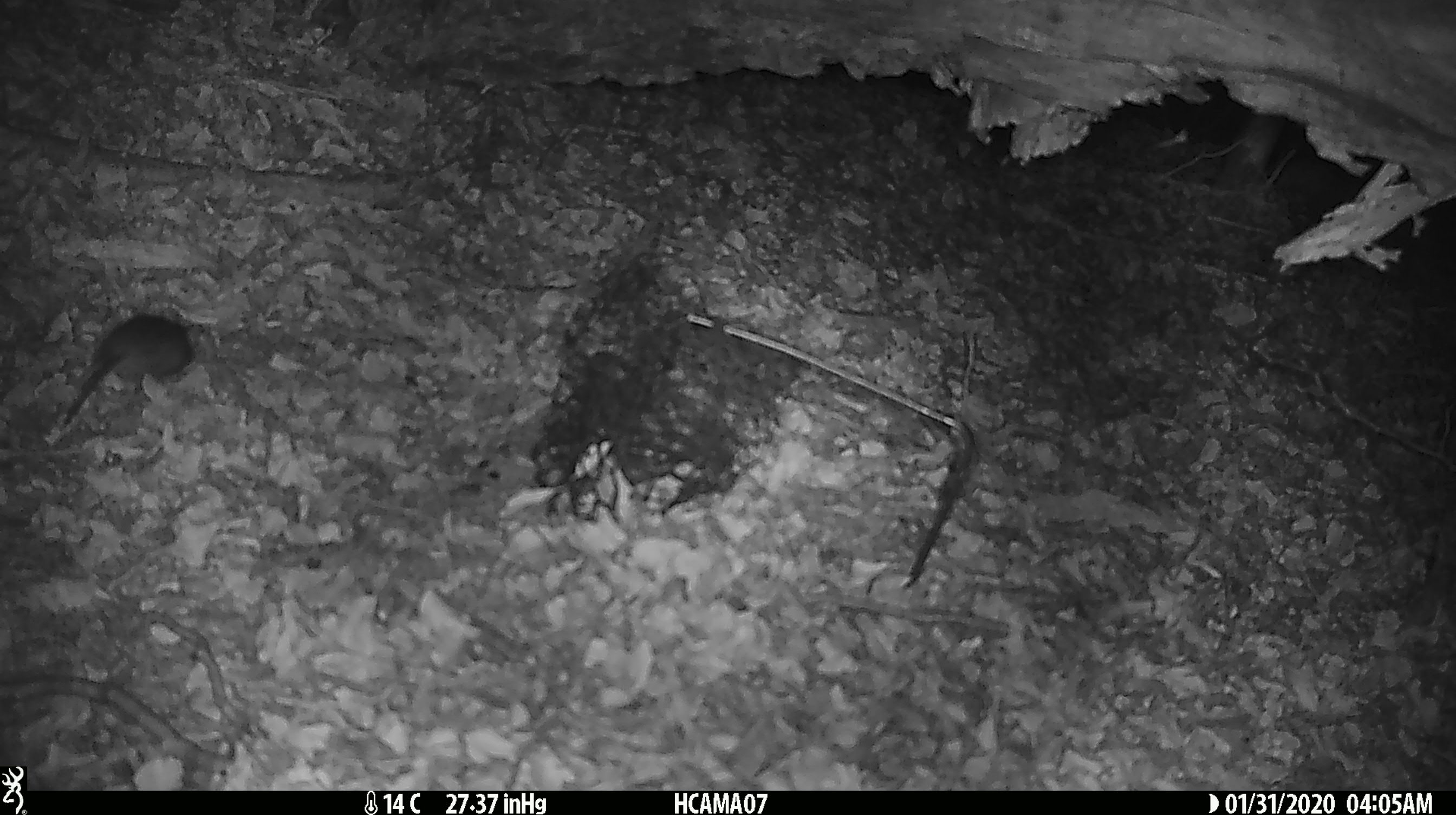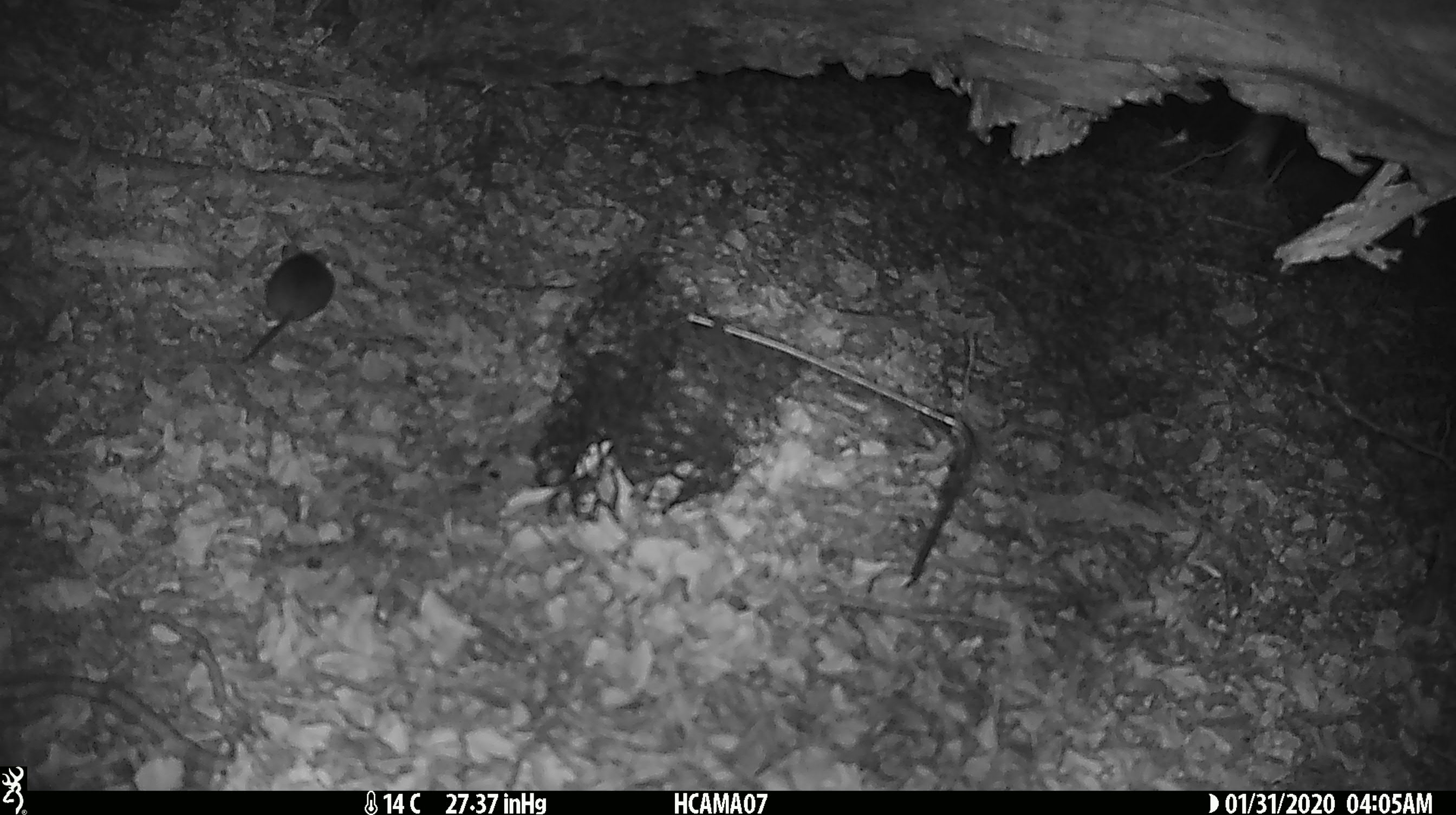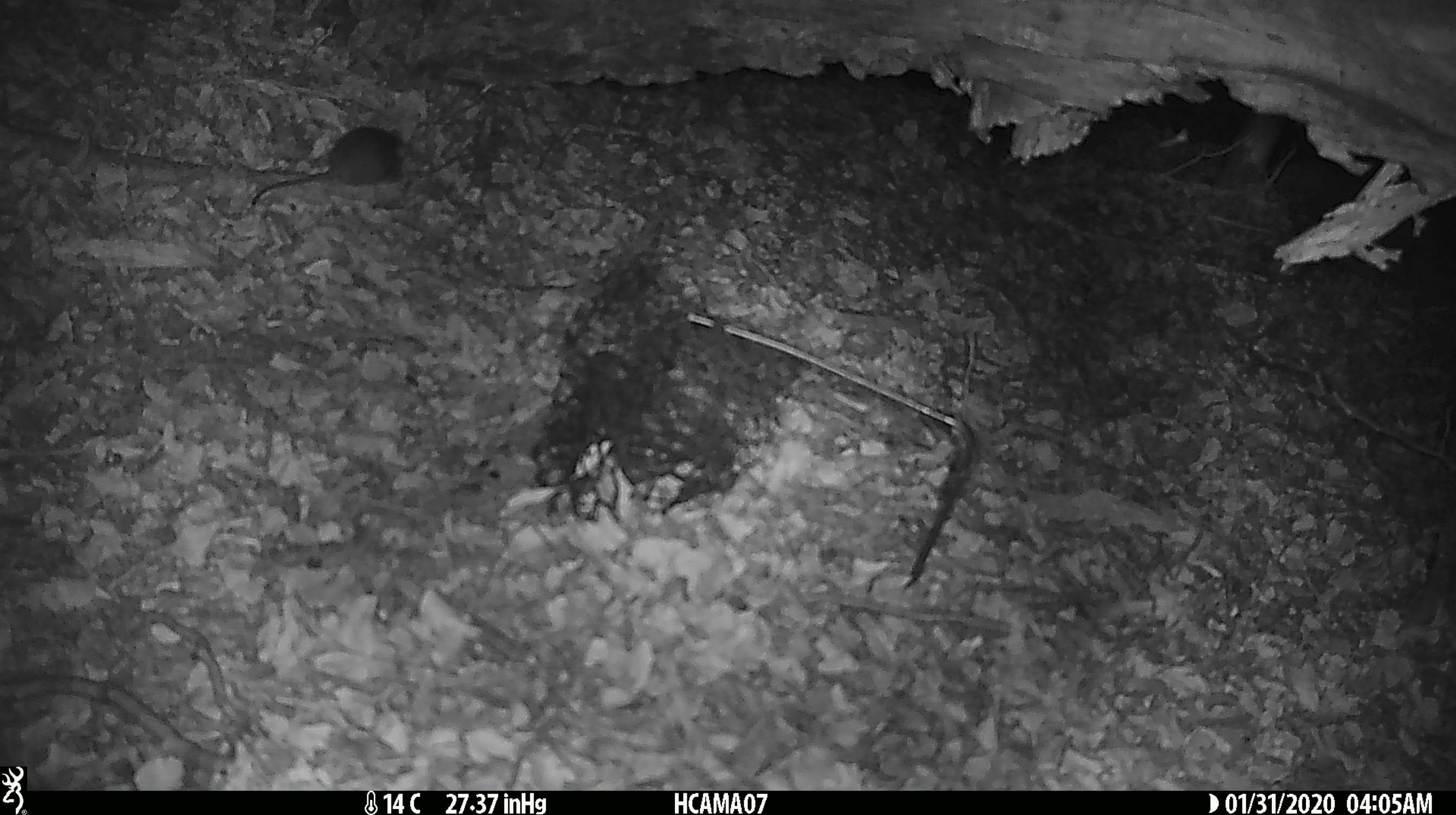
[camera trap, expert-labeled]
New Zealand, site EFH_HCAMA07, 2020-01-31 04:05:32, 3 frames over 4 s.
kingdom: Animalia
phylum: Chordata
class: Mammalia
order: Rodentia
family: Muridae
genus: Mus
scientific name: Mus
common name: mouse